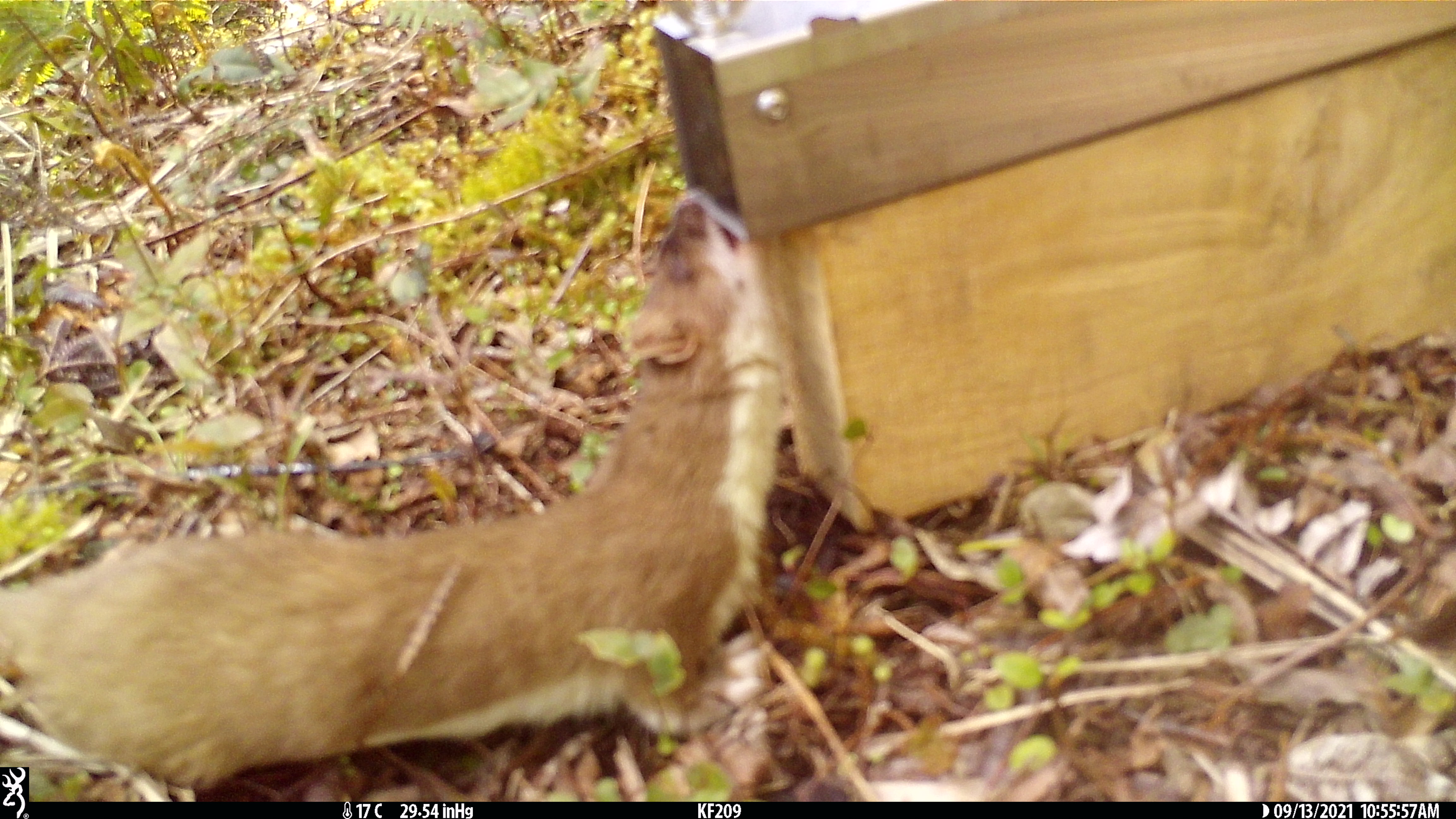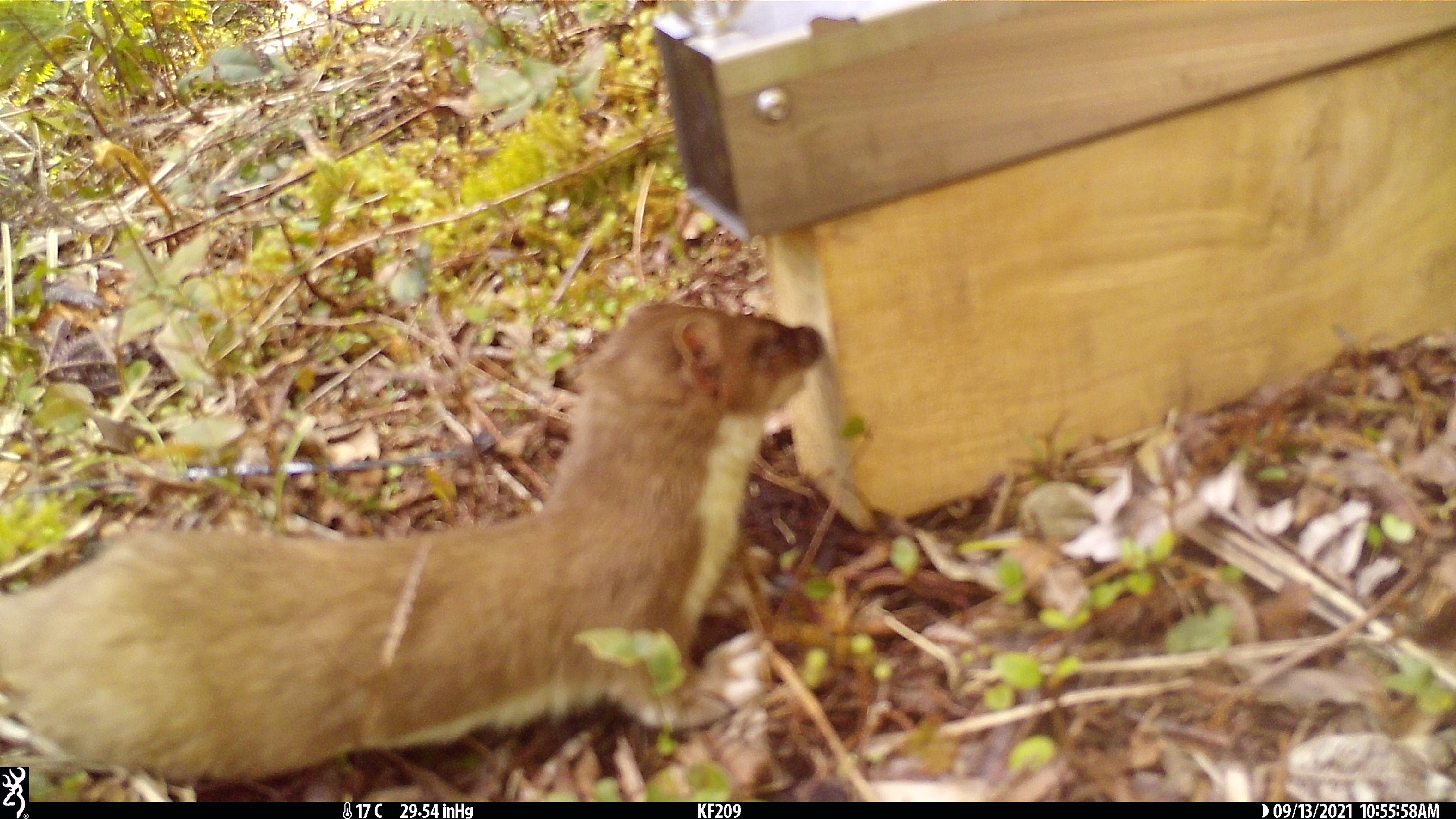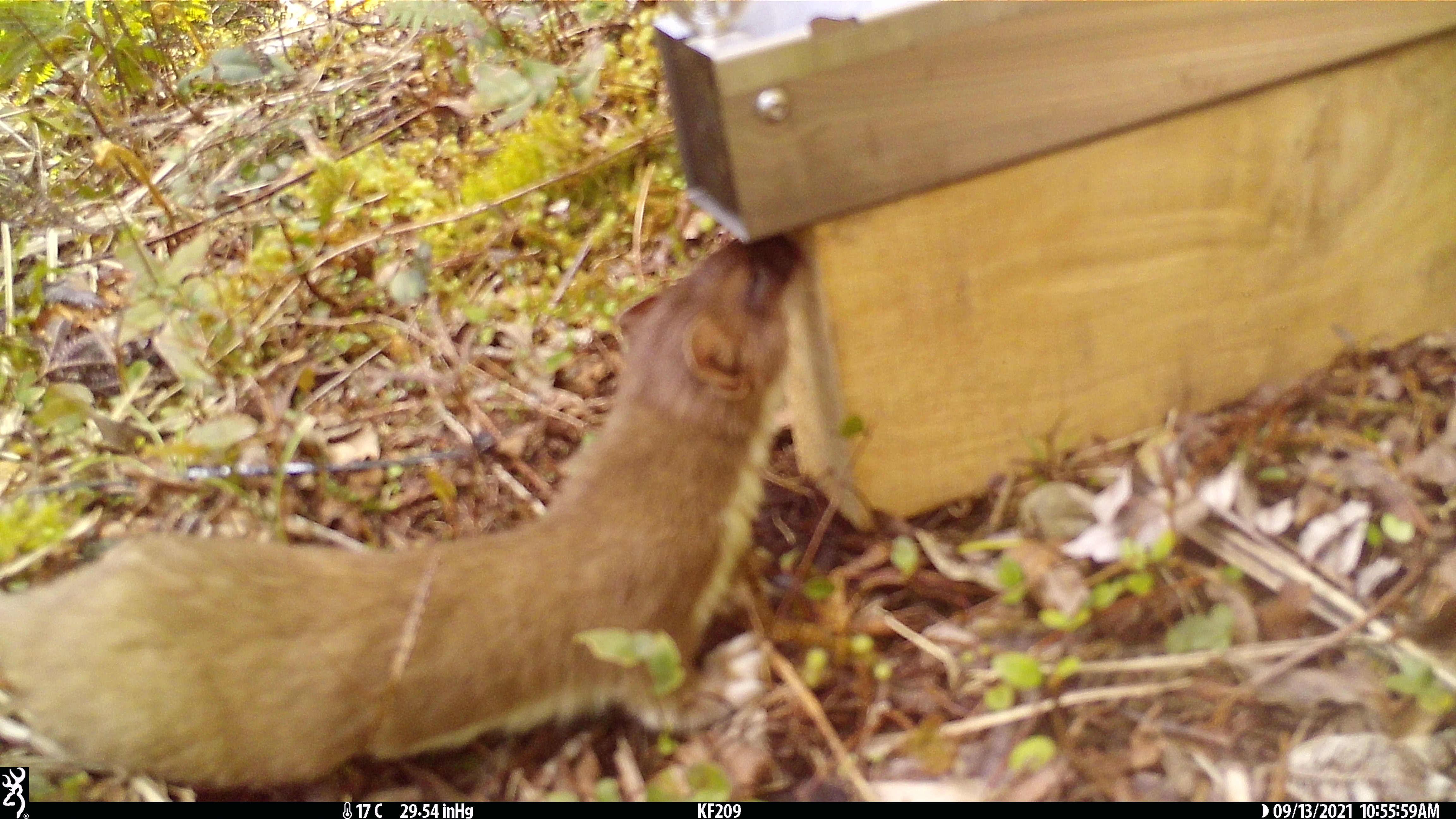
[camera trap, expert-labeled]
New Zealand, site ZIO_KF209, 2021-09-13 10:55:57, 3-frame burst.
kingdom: Animalia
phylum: Chordata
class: Mammalia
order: Carnivora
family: Mustelidae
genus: Mustela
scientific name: Mustela erminea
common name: stoat